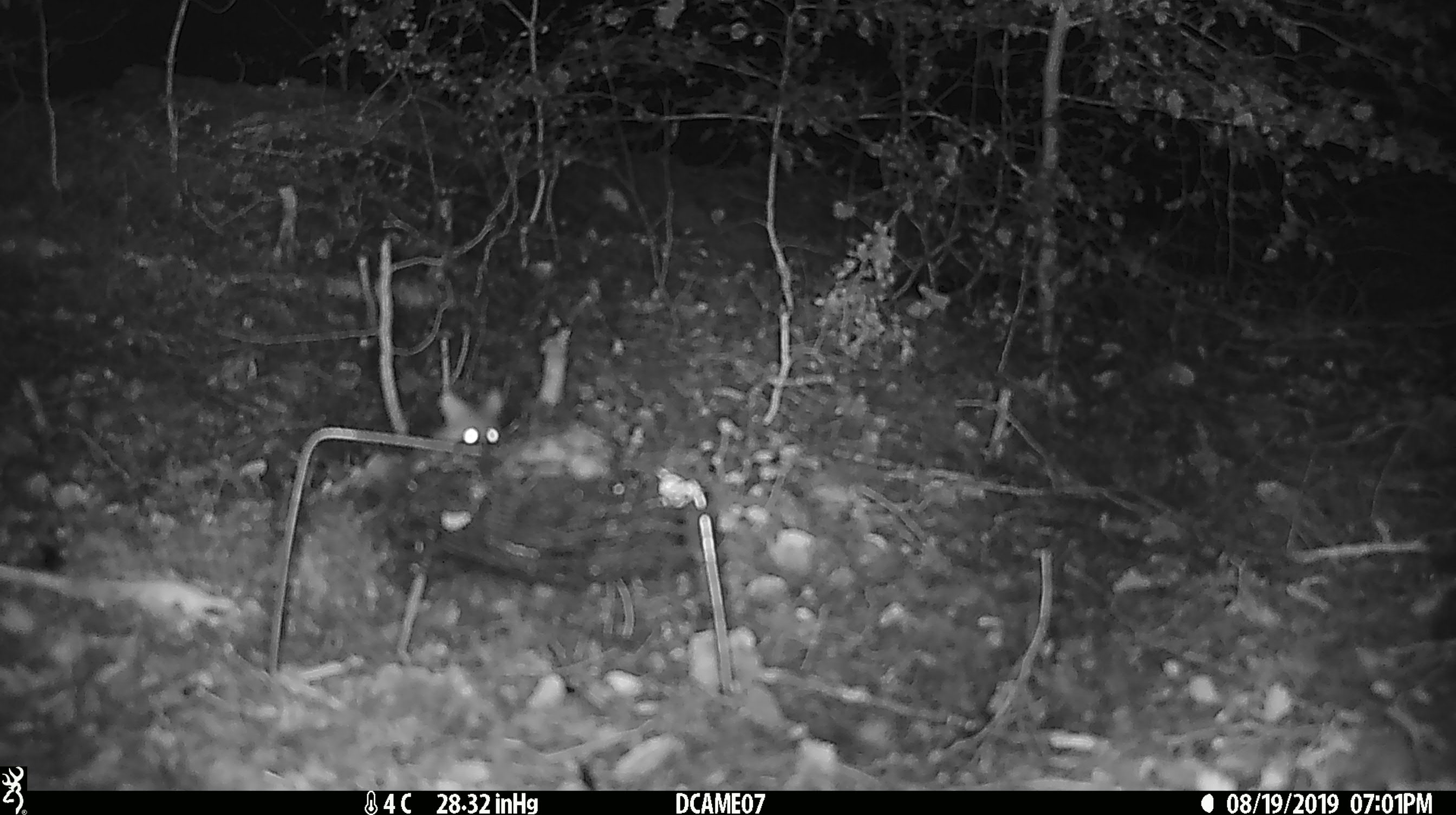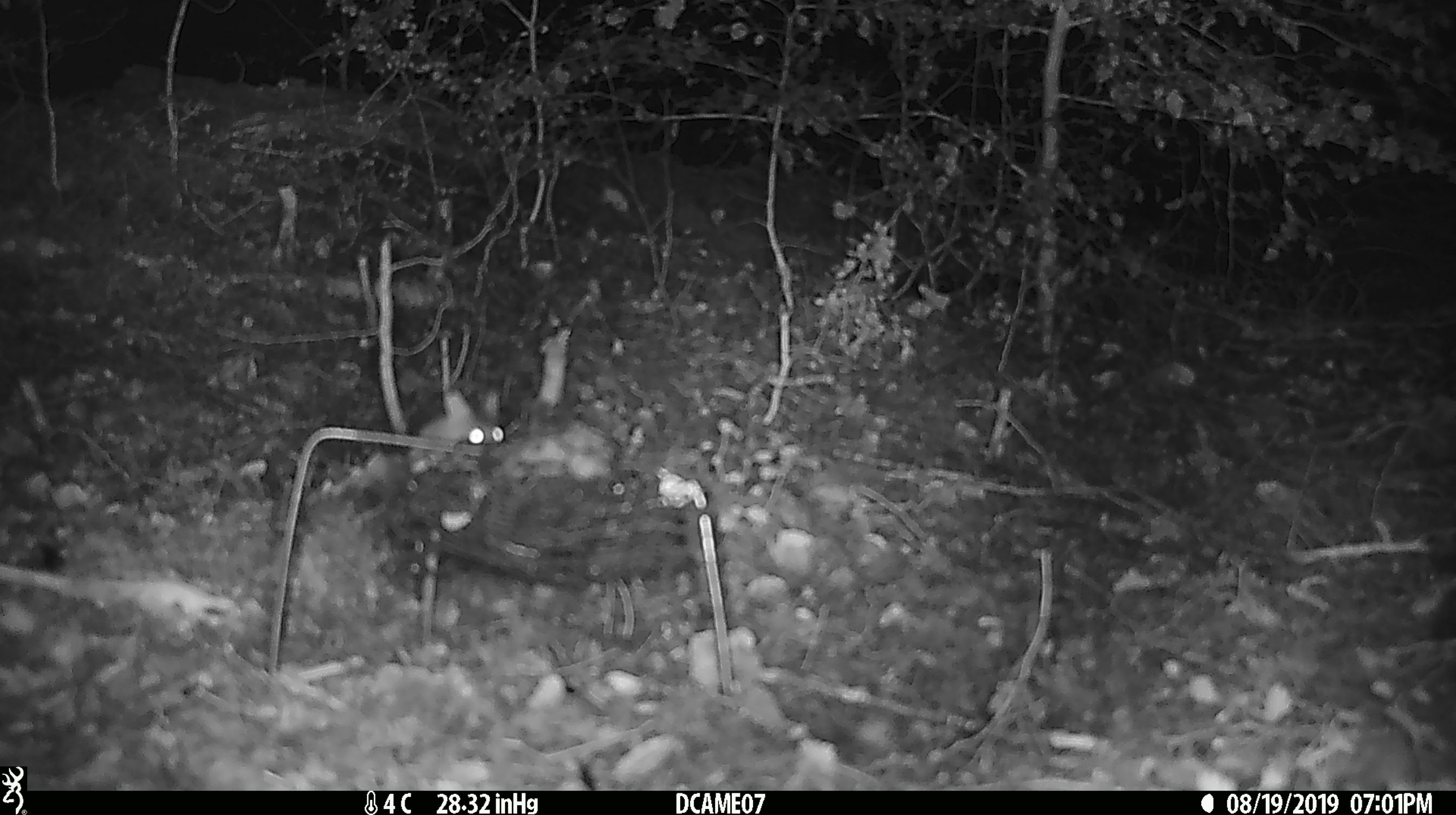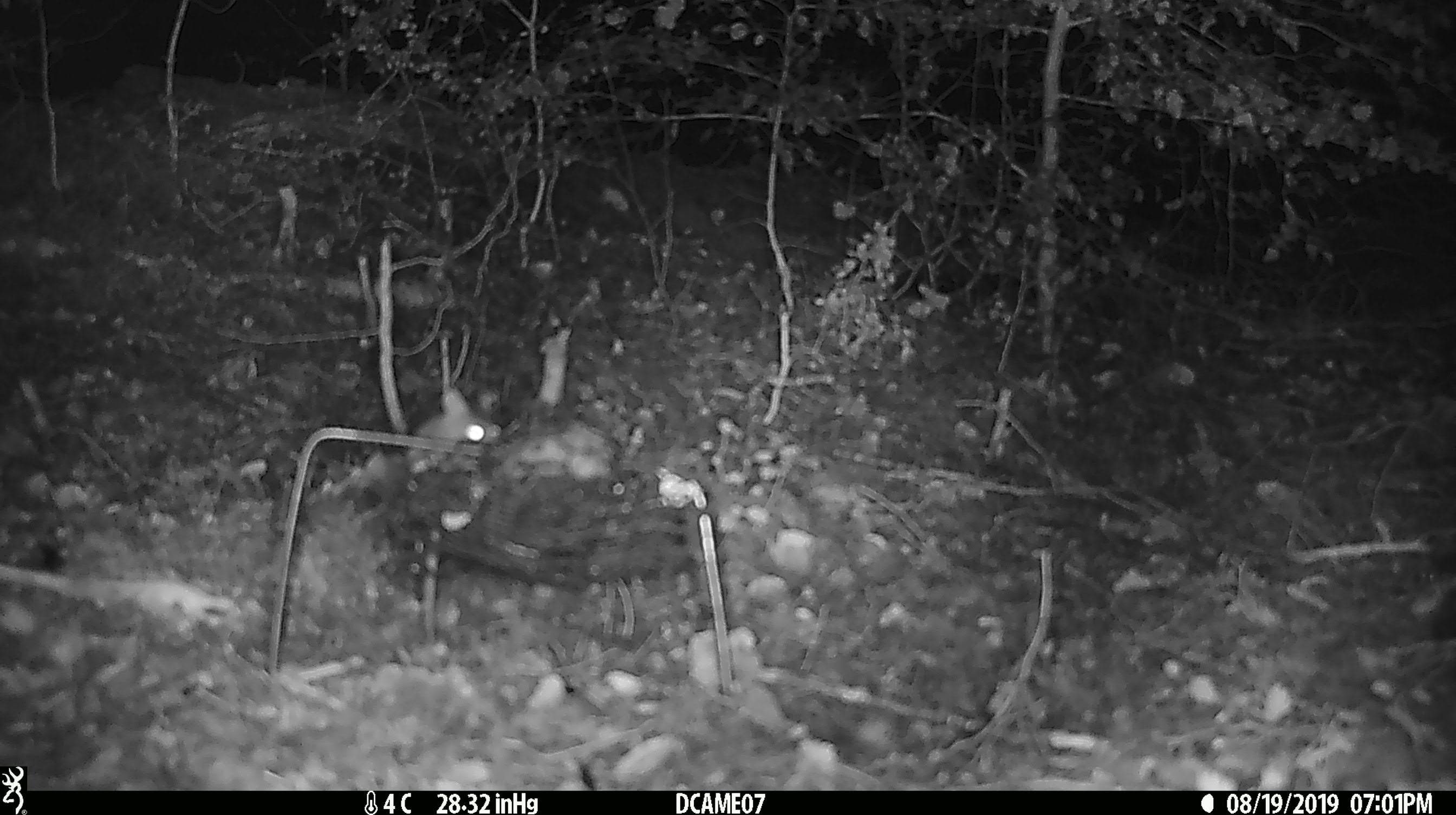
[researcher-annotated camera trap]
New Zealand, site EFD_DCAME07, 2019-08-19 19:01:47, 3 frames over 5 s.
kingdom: Animalia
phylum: Chordata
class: Mammalia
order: Rodentia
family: Muridae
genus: Mus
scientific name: Mus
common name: mouse